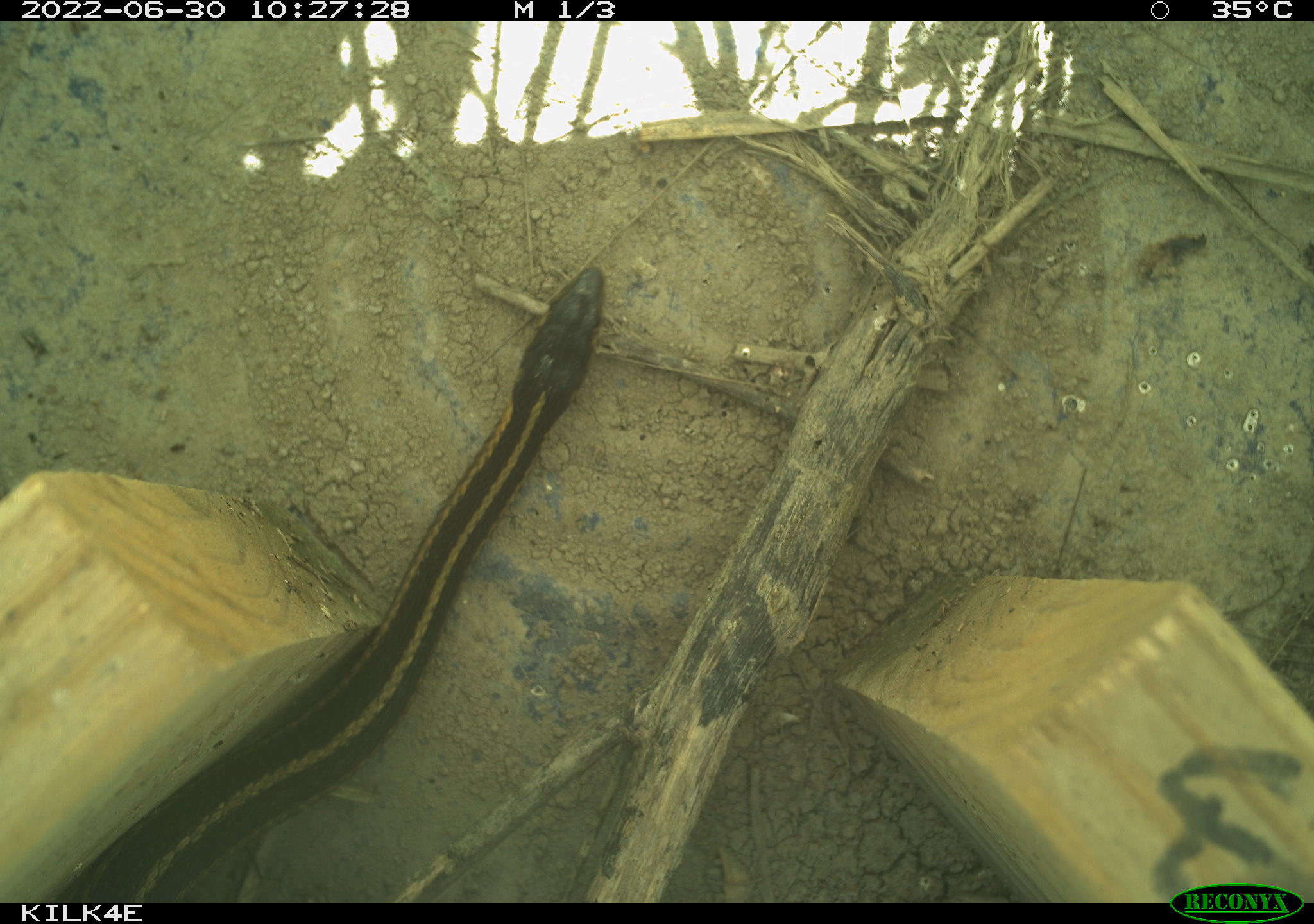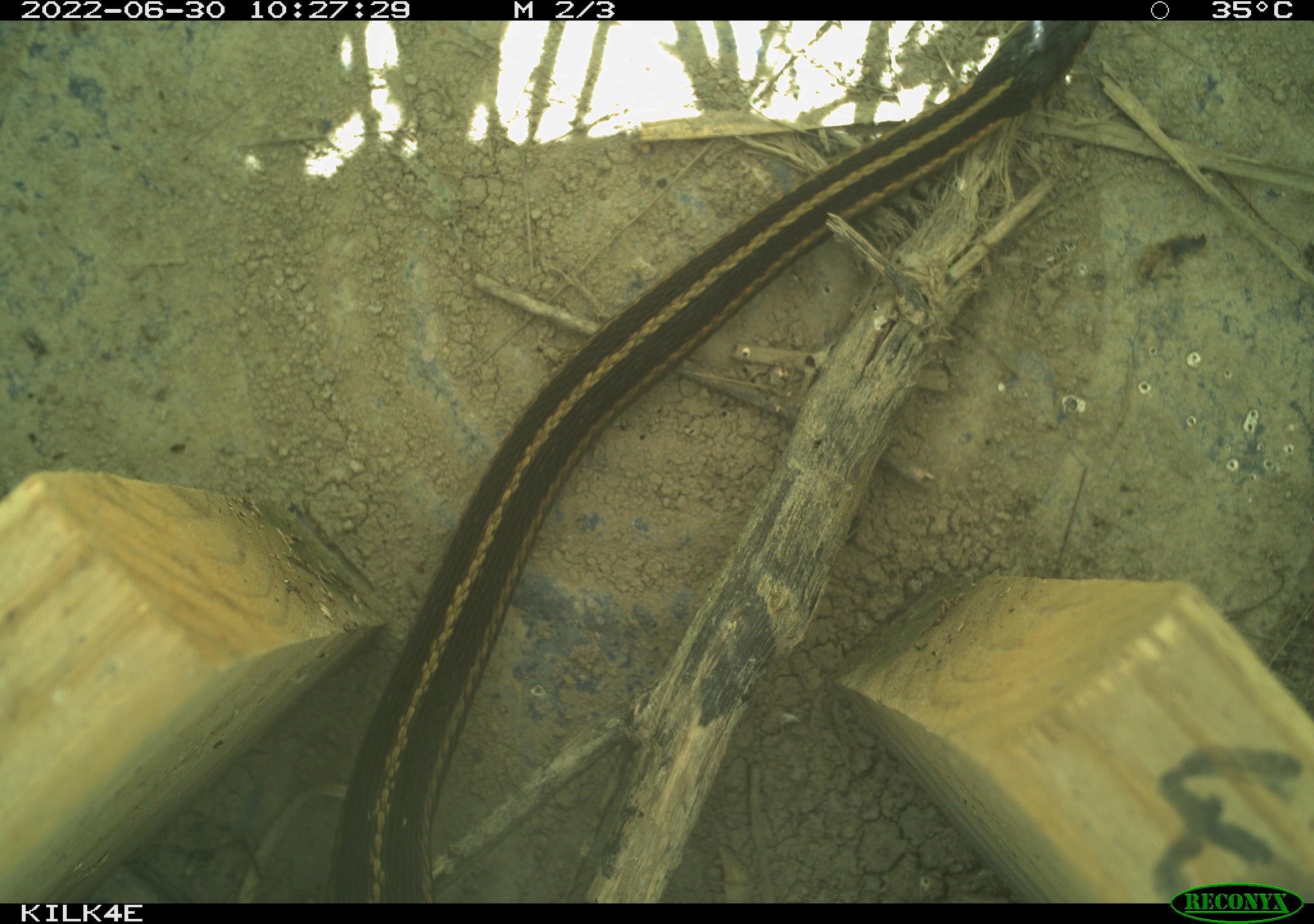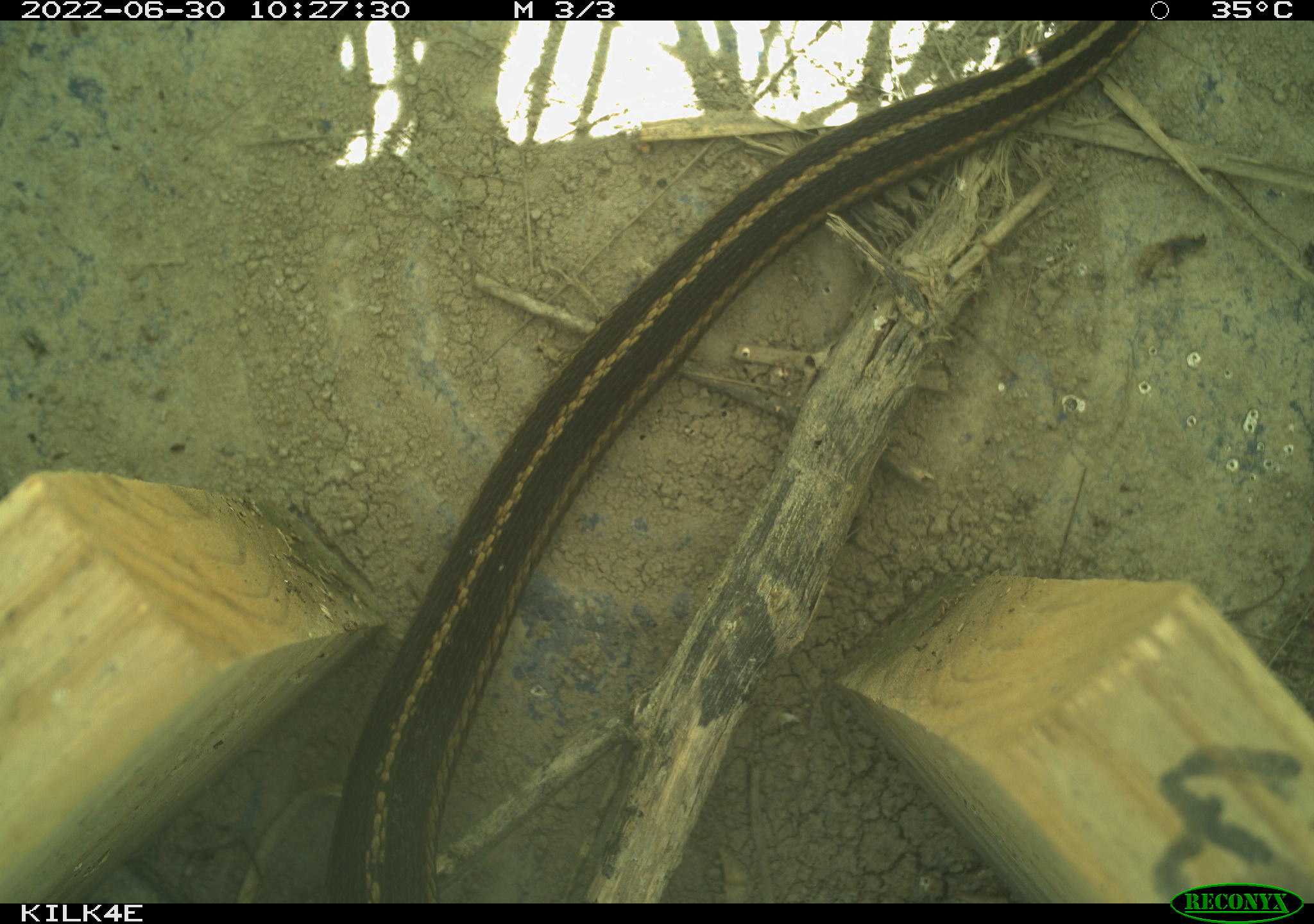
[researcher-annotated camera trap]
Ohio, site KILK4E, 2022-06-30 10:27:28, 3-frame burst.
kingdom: Animalia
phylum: Chordata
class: Reptilia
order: Squamata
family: Colubridae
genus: Thamnophis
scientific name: Thamnophis sirtalis sirtalis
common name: eastern gartersnake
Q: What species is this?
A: Eastern gartersnake (Thamnophis sirtalis sirtalis).